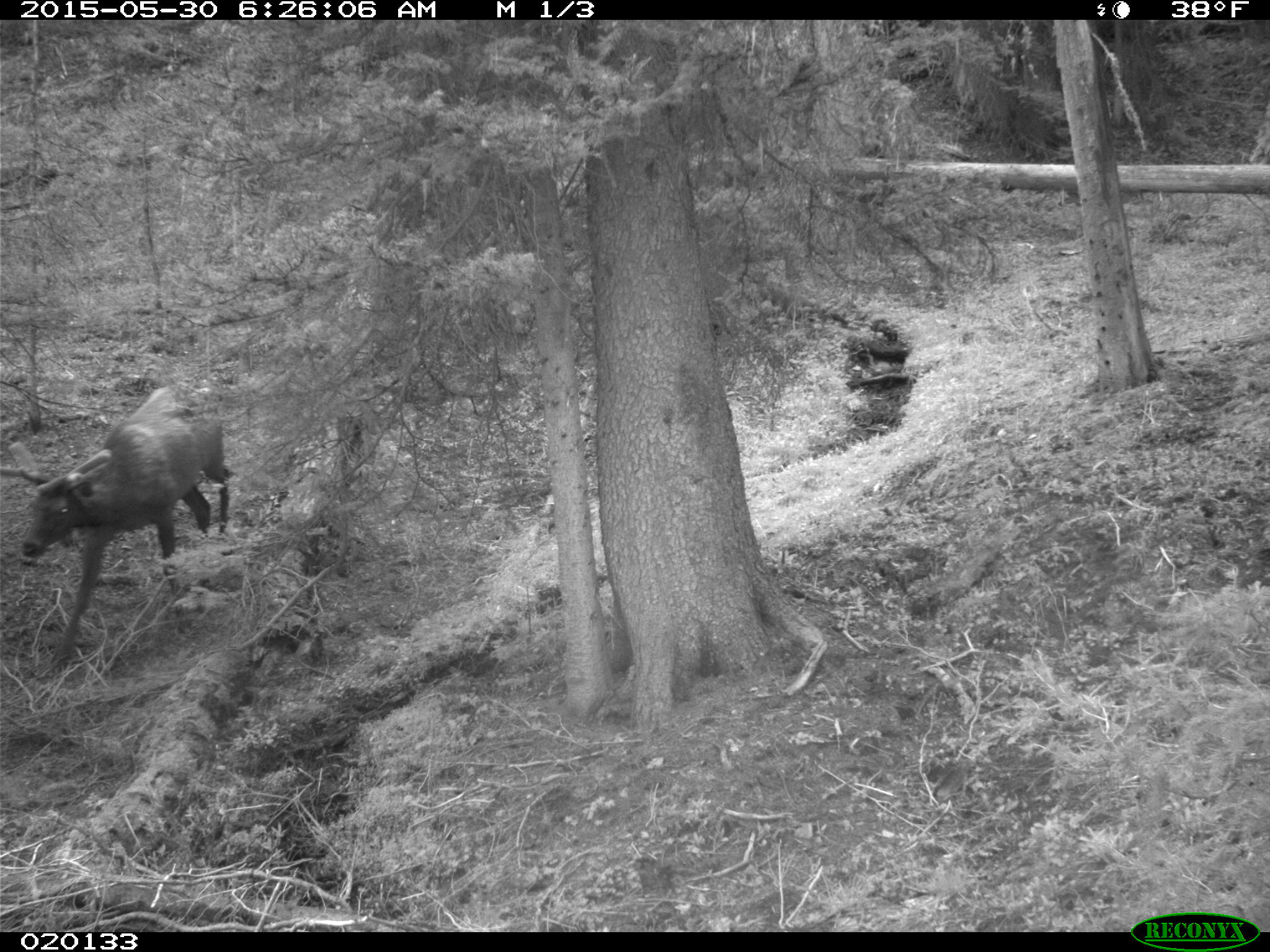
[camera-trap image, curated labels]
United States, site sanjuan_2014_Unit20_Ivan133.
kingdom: Animalia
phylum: Chordata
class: Mammalia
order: Artiodactyla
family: Cervidae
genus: Cervus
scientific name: Cervus elaphus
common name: red deer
Cervus elaphus (red deer).